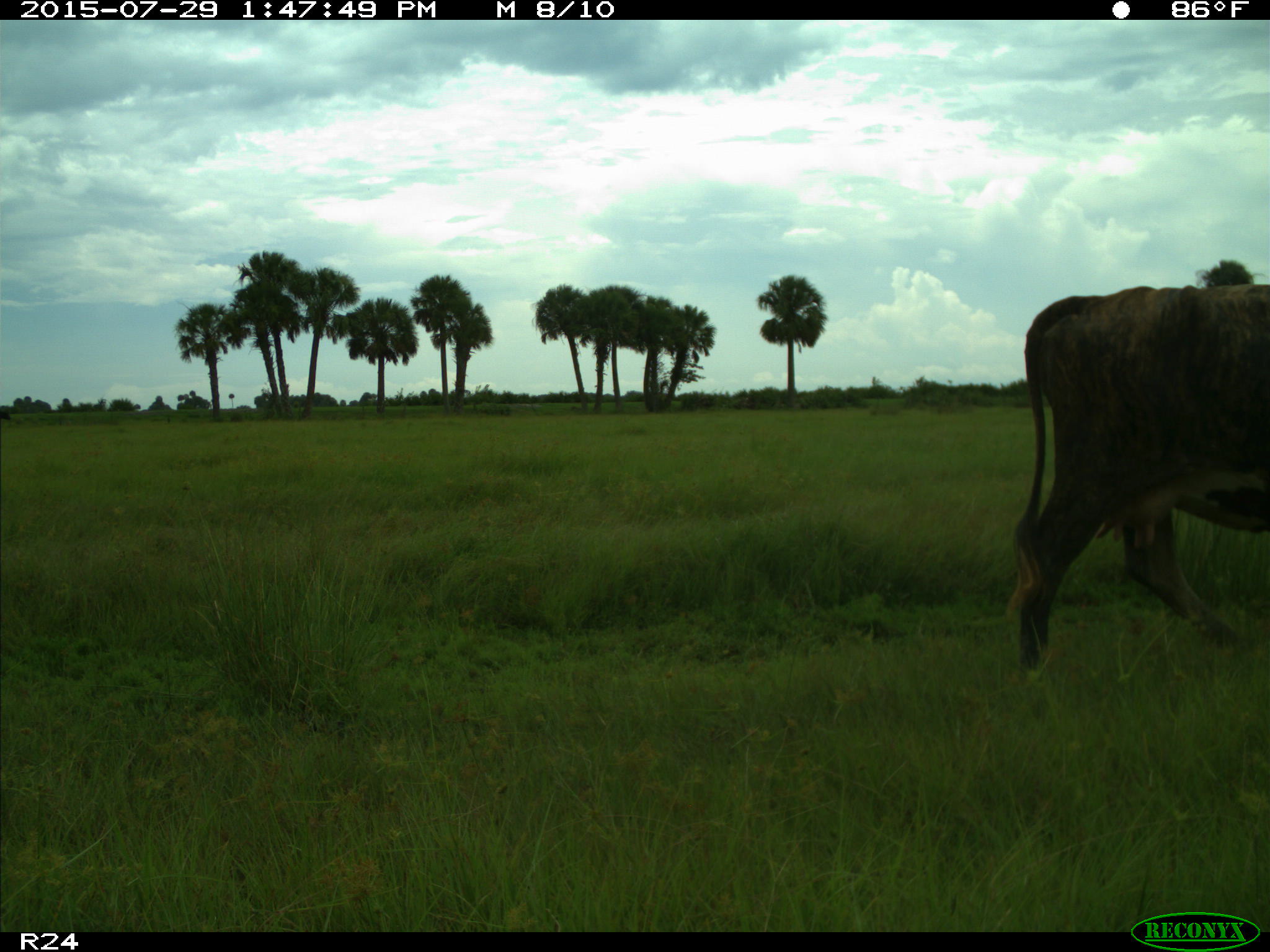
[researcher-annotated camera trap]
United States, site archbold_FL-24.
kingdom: Animalia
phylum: Chordata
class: Mammalia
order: Artiodactyla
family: Bovidae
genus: Bos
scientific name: Bos taurus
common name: domestic cow